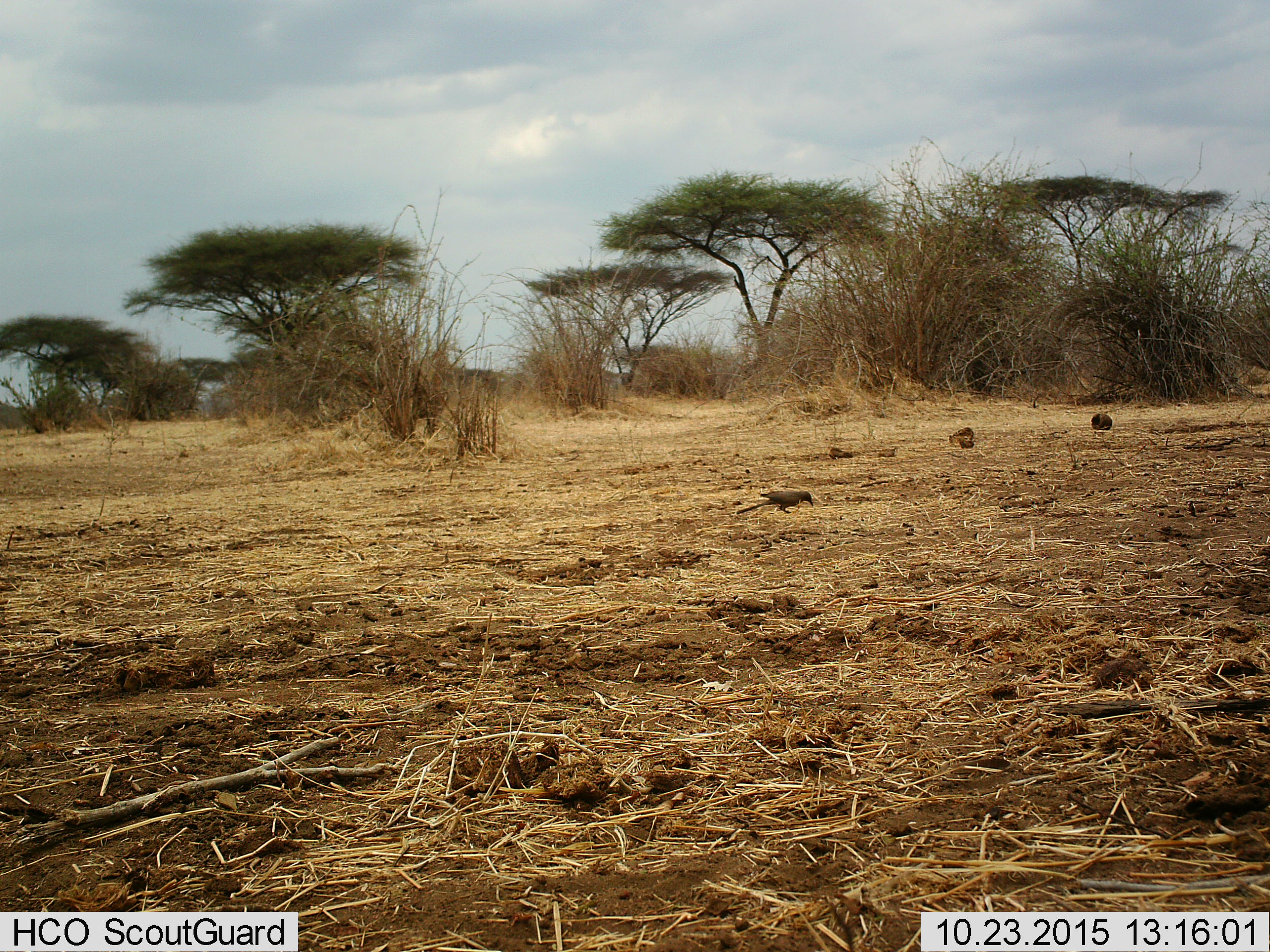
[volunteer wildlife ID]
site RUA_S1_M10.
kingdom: Animalia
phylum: Chordata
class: Aves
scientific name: Aves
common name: bird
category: birdother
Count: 1.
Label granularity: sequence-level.